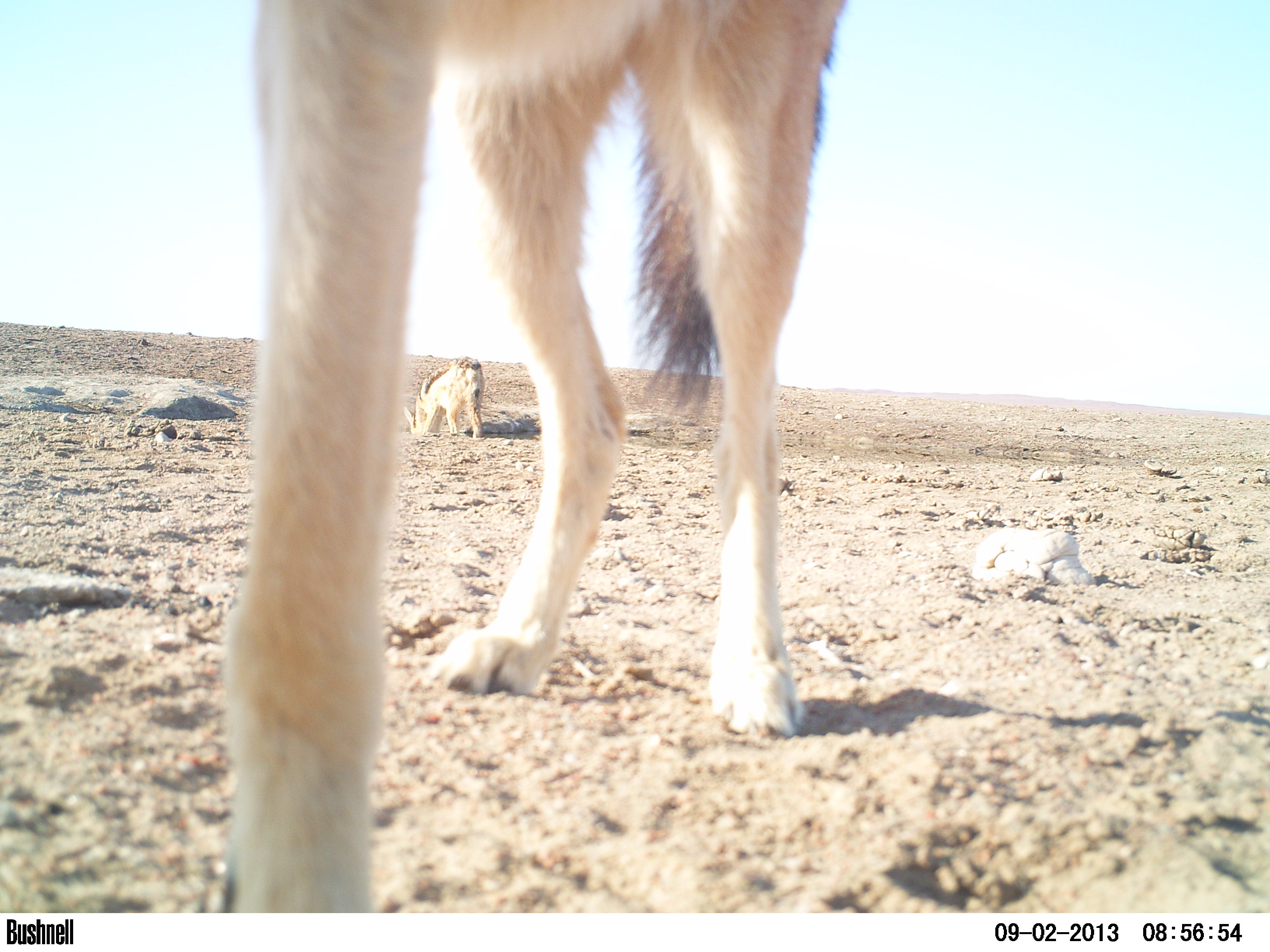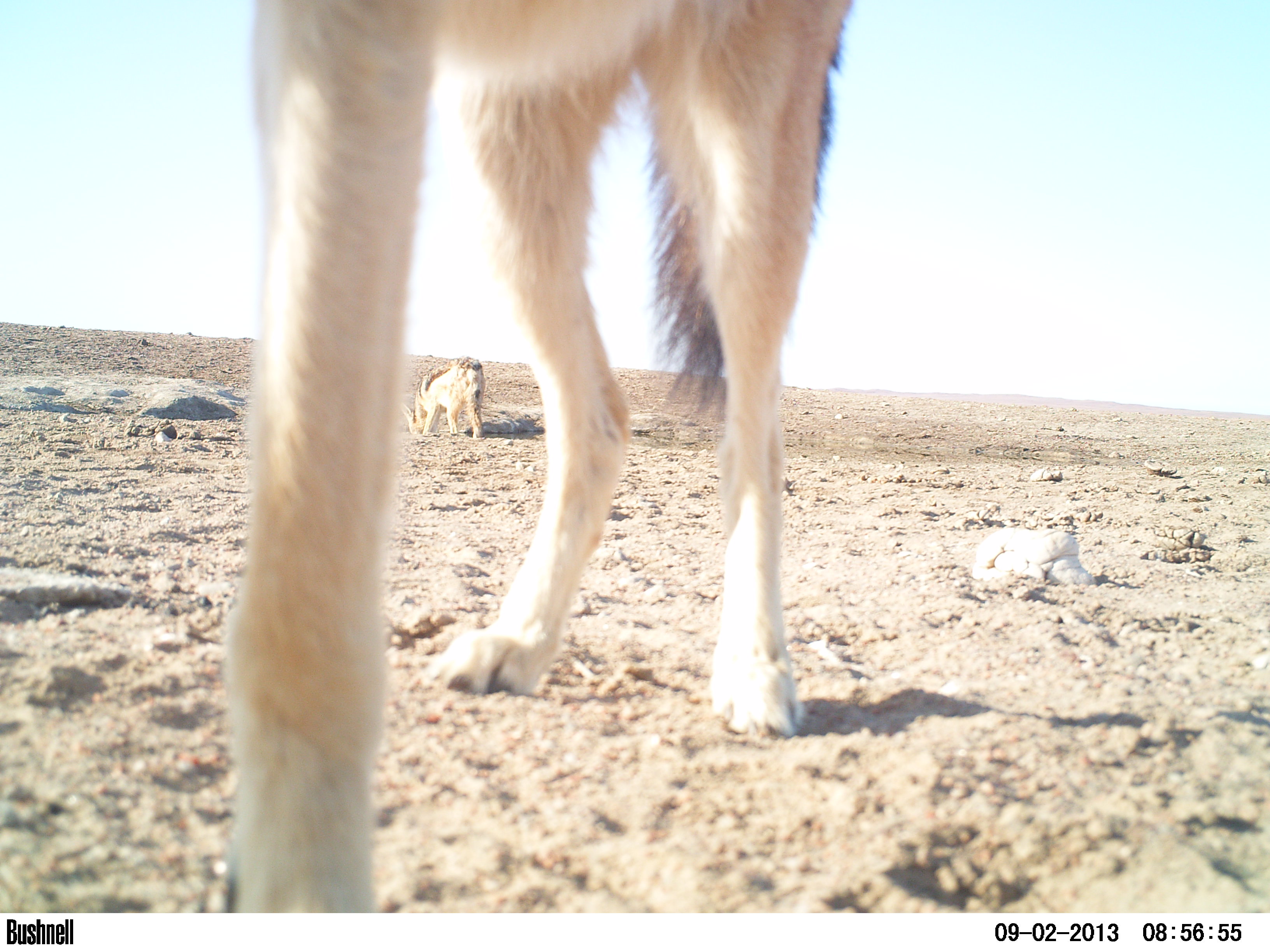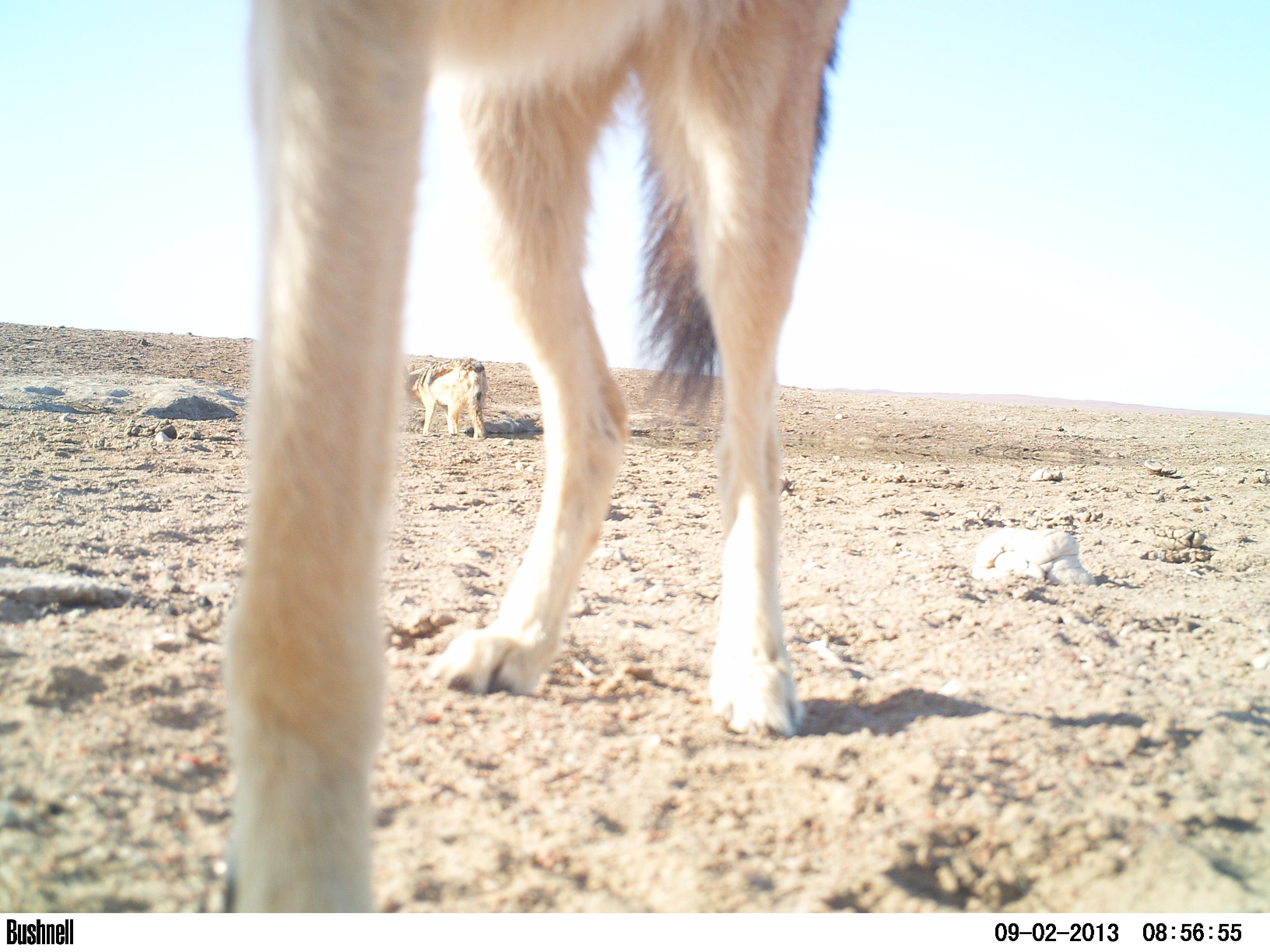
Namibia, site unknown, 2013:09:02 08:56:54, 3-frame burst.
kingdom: Animalia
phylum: Chordata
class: Mammalia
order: Carnivora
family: Canidae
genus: Lupulella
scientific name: Lupulella mesomelas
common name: black-backed jackal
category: canis mesomelas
Canis mesomelas (black-backed jackal) (Lupulella mesomelas).